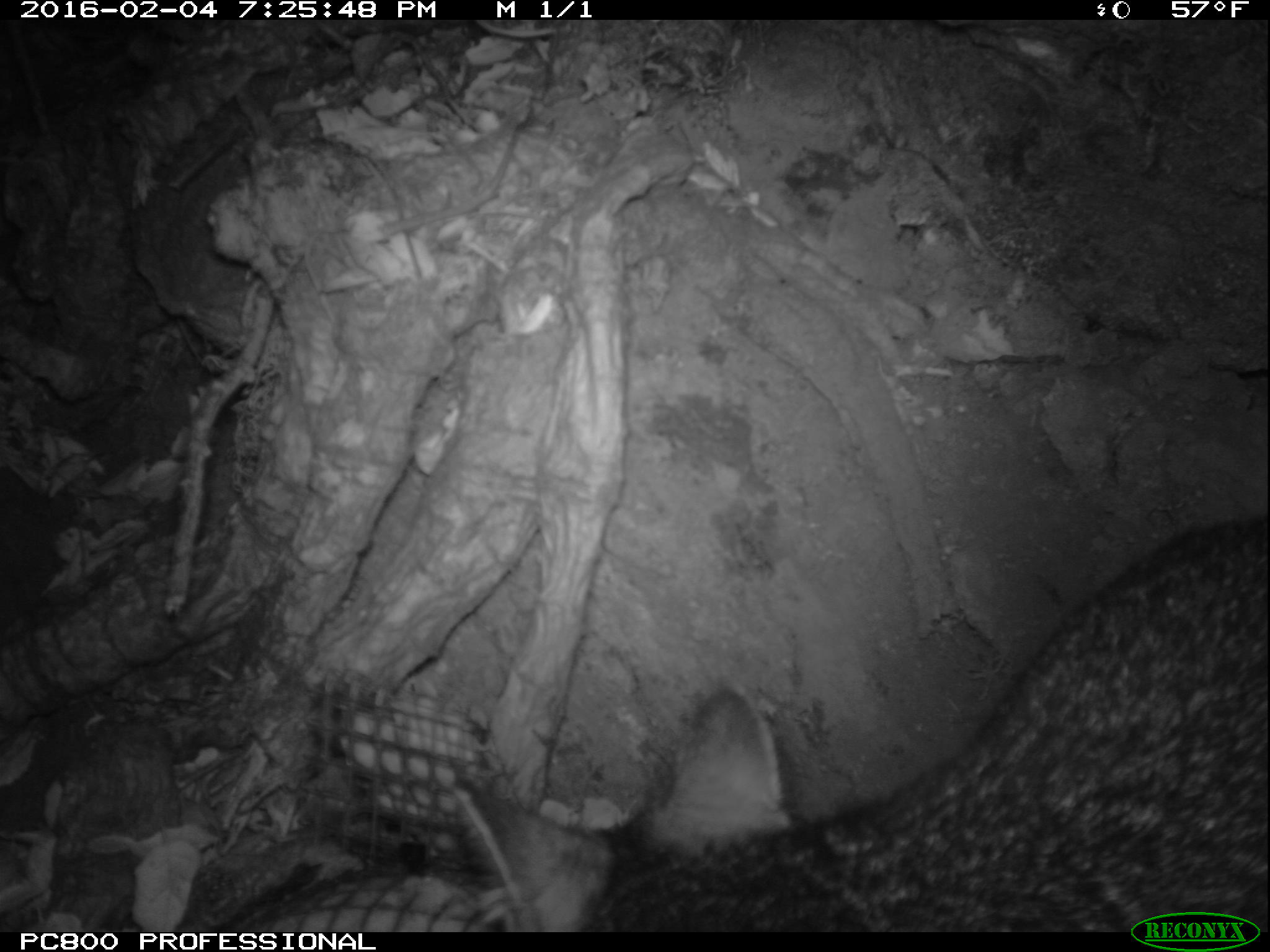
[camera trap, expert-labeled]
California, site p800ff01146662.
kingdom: Animalia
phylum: Chordata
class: Mammalia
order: Carnivora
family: Canidae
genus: Urocyon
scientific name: Urocyon littoralis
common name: island fox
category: fox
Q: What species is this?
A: Fox (island fox) (Urocyon littoralis).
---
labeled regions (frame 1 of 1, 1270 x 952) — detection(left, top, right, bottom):
fox: detection(449, 512, 1269, 932)